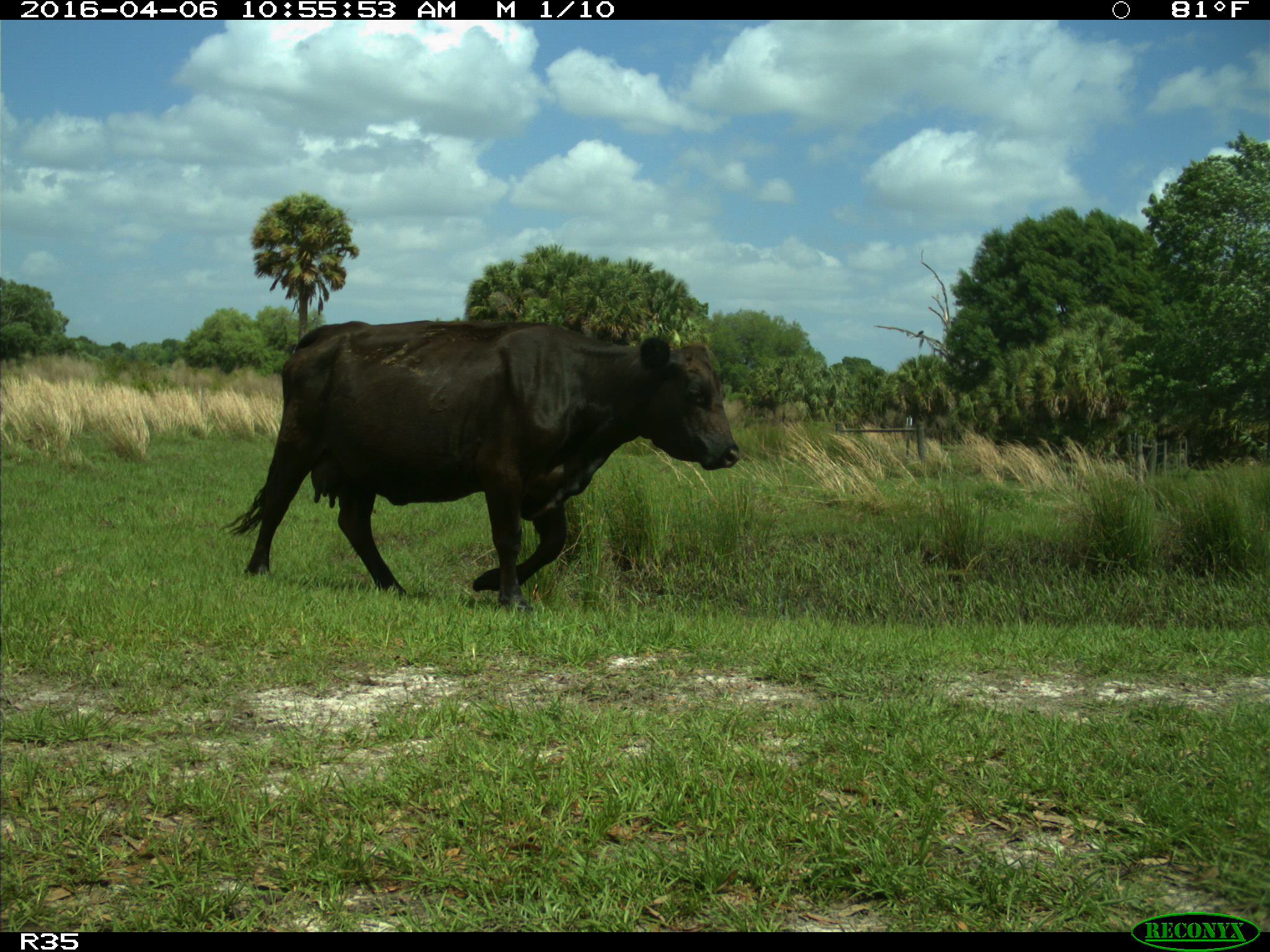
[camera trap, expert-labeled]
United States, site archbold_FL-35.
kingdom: Animalia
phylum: Chordata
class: Mammalia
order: Artiodactyla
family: Bovidae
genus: Bos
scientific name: Bos taurus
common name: domestic cow